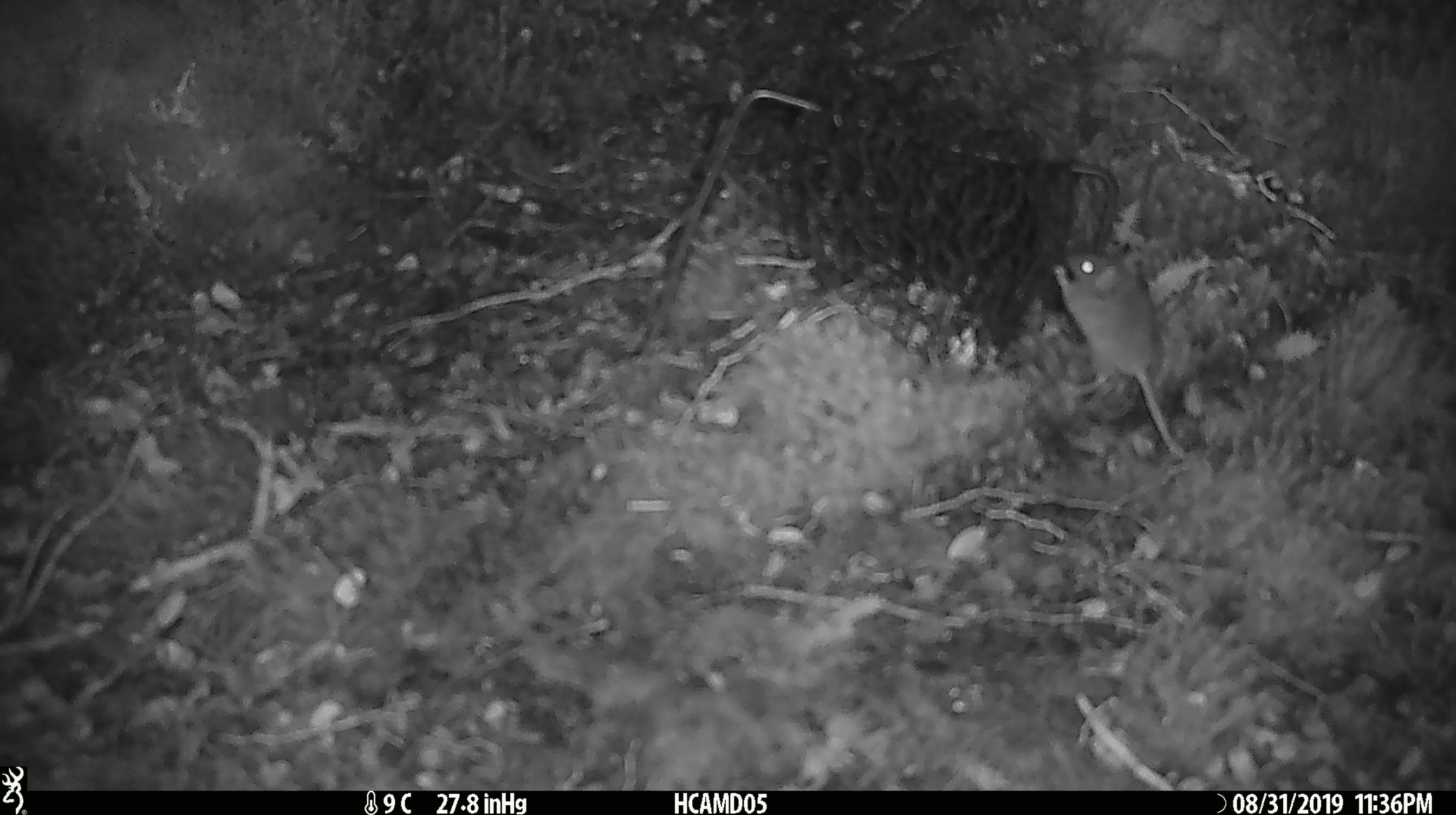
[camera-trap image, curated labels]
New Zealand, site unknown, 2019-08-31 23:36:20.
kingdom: Animalia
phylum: Chordata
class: Mammalia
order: Rodentia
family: Muridae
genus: Mus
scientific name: Mus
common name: mouse